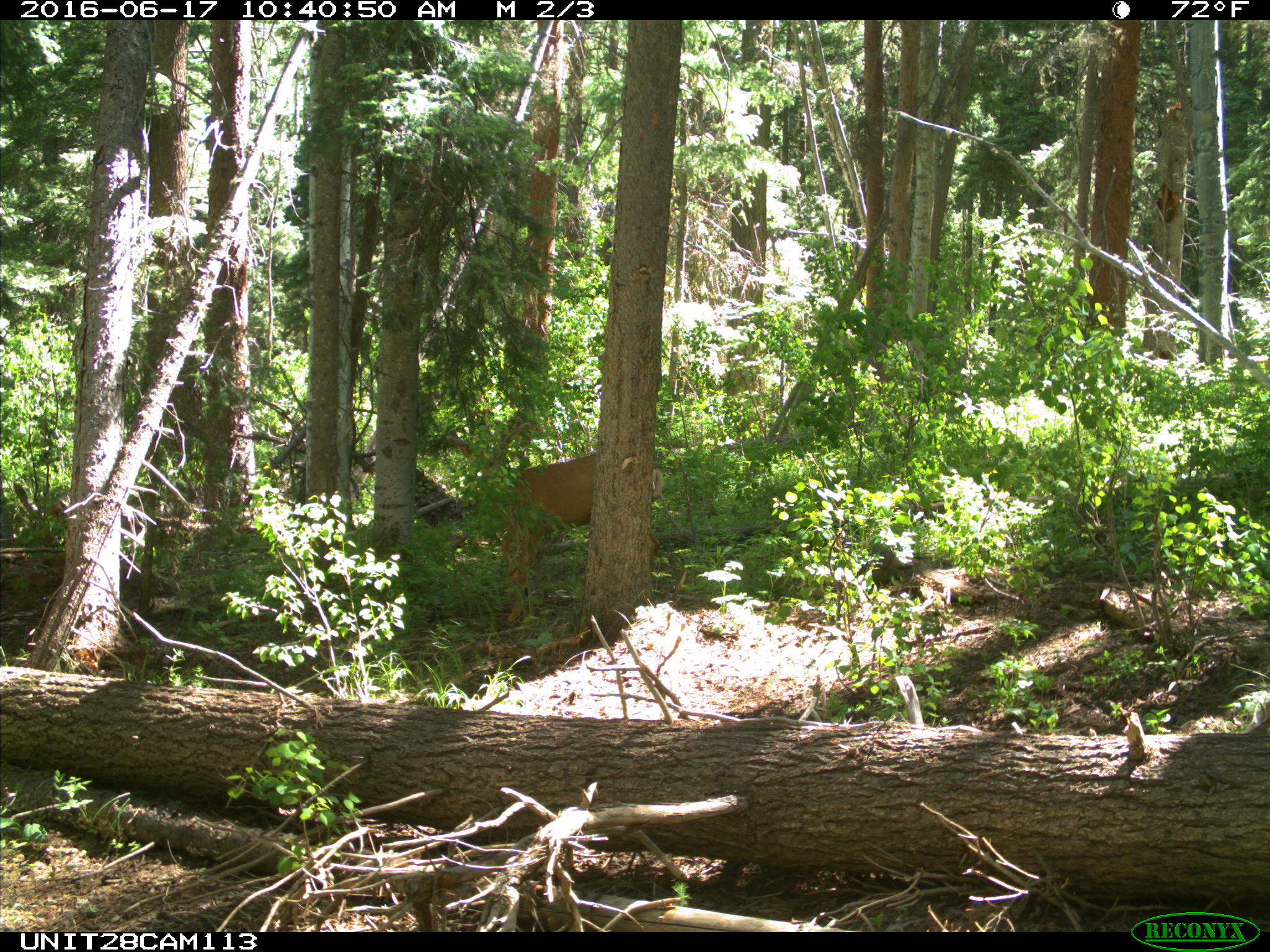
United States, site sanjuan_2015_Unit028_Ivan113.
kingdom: Animalia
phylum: Chordata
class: Mammalia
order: Artiodactyla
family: Cervidae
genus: Odocoileus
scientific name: Odocoileus hemionus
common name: mule deer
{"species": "Odocoileus hemionus (mule deer)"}